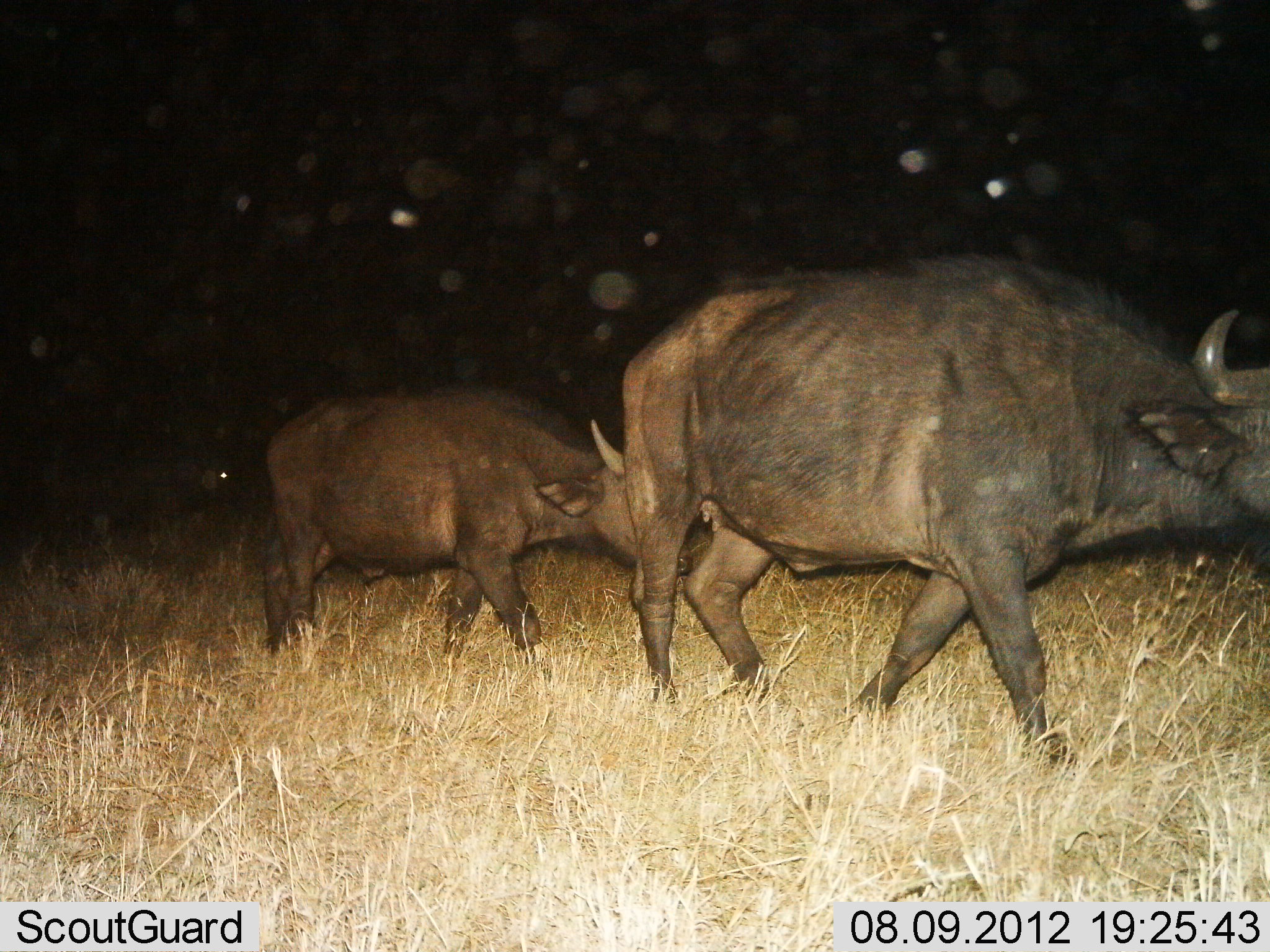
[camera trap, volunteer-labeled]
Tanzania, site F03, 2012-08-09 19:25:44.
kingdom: Animalia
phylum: Chordata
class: Mammalia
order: Artiodactyla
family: Bovidae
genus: Syncerus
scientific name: Syncerus caffer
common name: cape buffalo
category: buffalo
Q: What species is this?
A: Buffalo (cape buffalo) (Syncerus caffer).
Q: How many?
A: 2.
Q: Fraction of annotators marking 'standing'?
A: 0%.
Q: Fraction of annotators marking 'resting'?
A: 0%.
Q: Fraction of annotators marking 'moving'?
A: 100%.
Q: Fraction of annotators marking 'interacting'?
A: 0%.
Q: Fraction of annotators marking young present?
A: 30%.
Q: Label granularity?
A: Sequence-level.